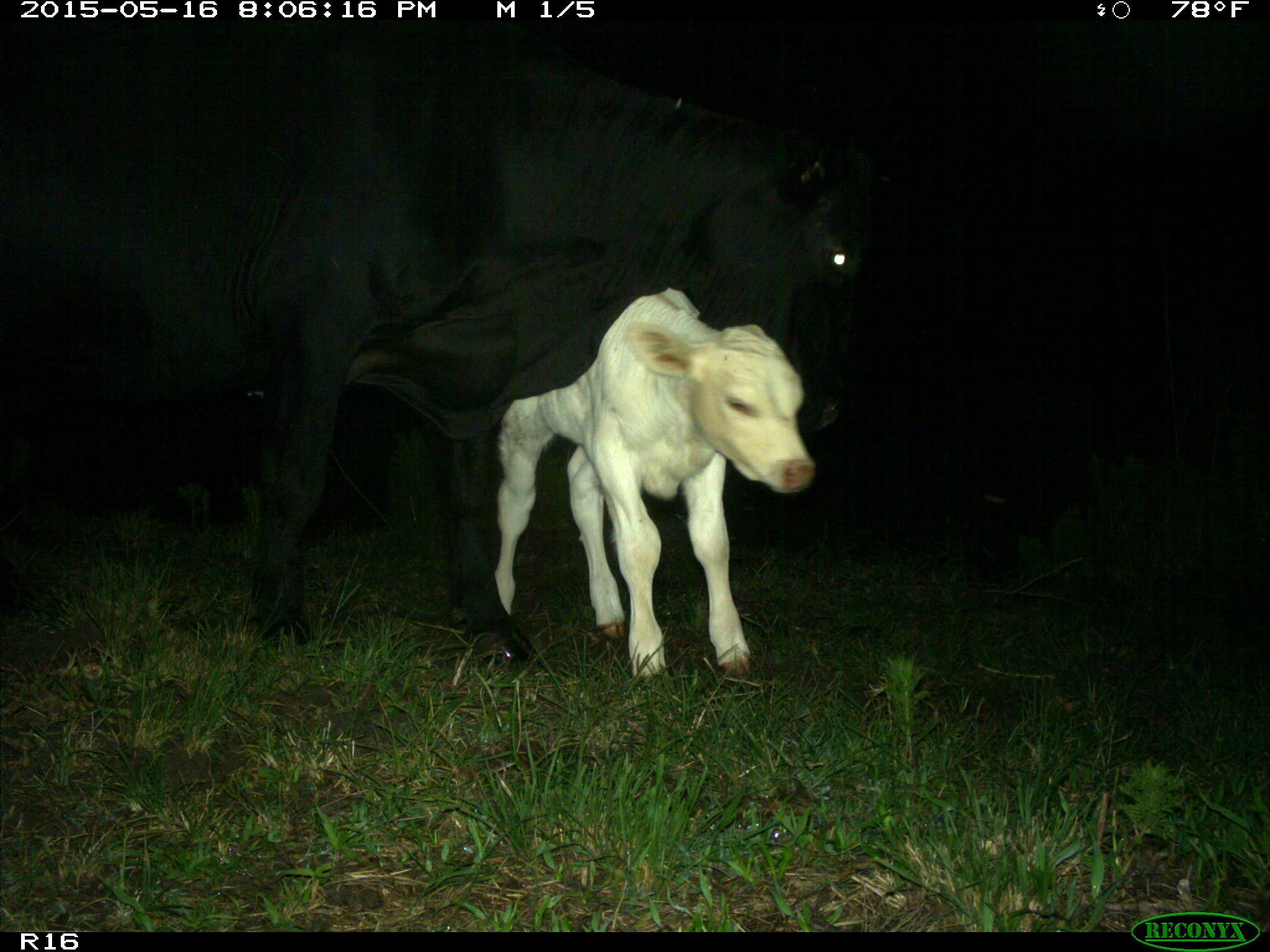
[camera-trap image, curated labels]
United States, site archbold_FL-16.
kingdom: Animalia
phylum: Chordata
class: Mammalia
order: Artiodactyla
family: Bovidae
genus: Bos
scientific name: Bos taurus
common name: domestic cow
Bos taurus (domestic cow).